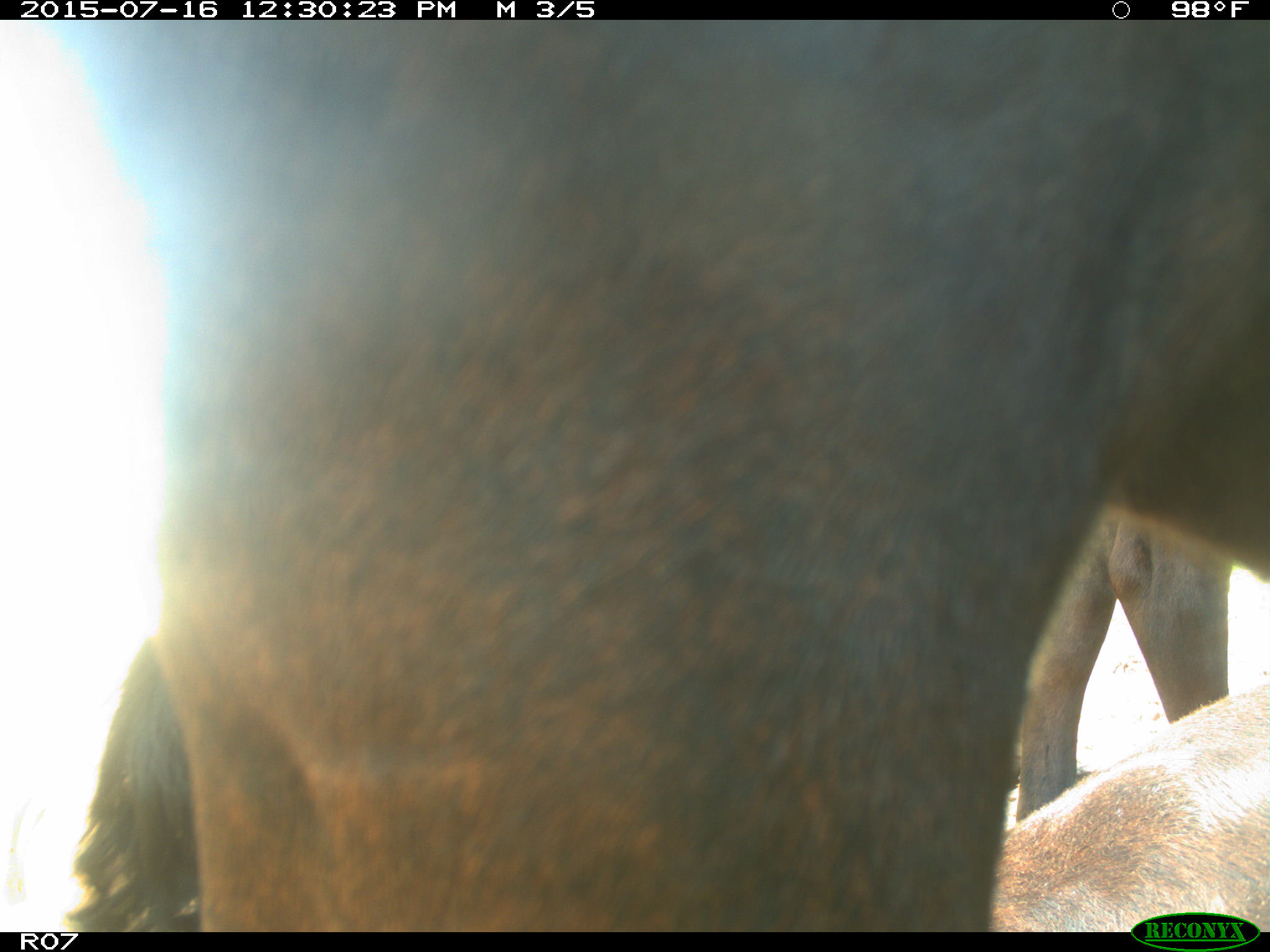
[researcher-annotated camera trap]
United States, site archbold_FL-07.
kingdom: Animalia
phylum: Chordata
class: Mammalia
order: Artiodactyla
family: Bovidae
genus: Bos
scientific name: Bos taurus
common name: domestic cow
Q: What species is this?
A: Bos taurus (domestic cow).